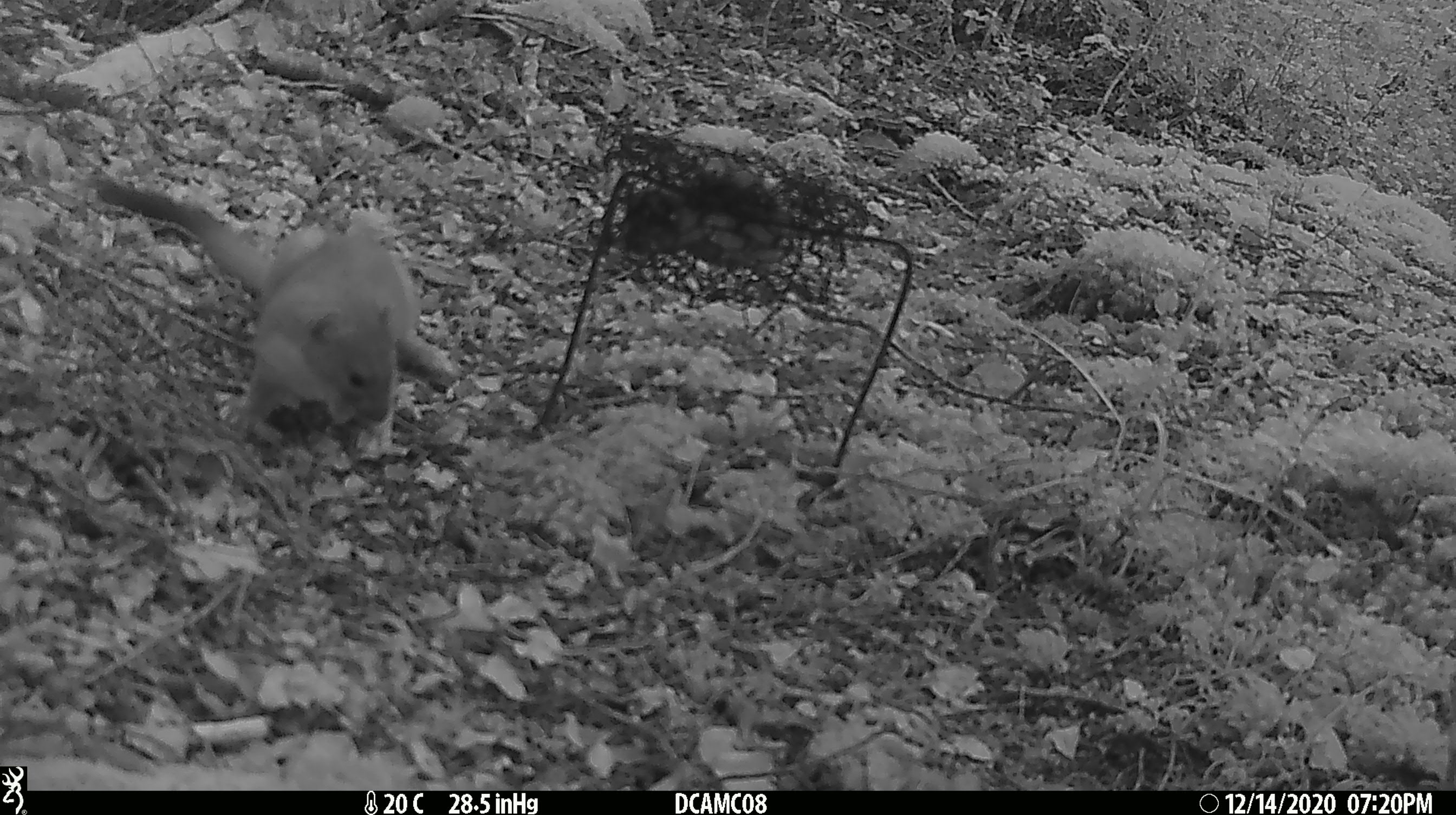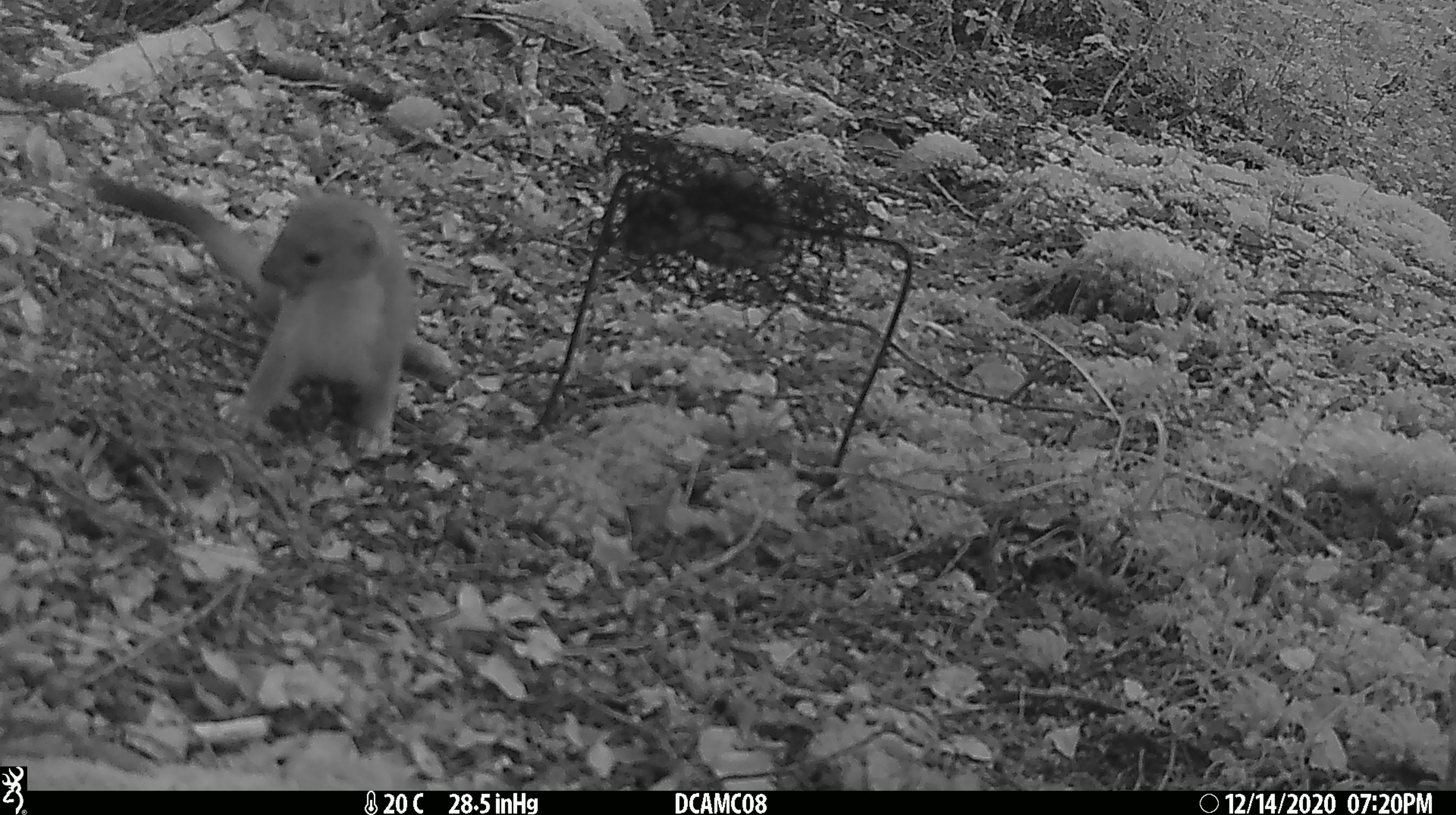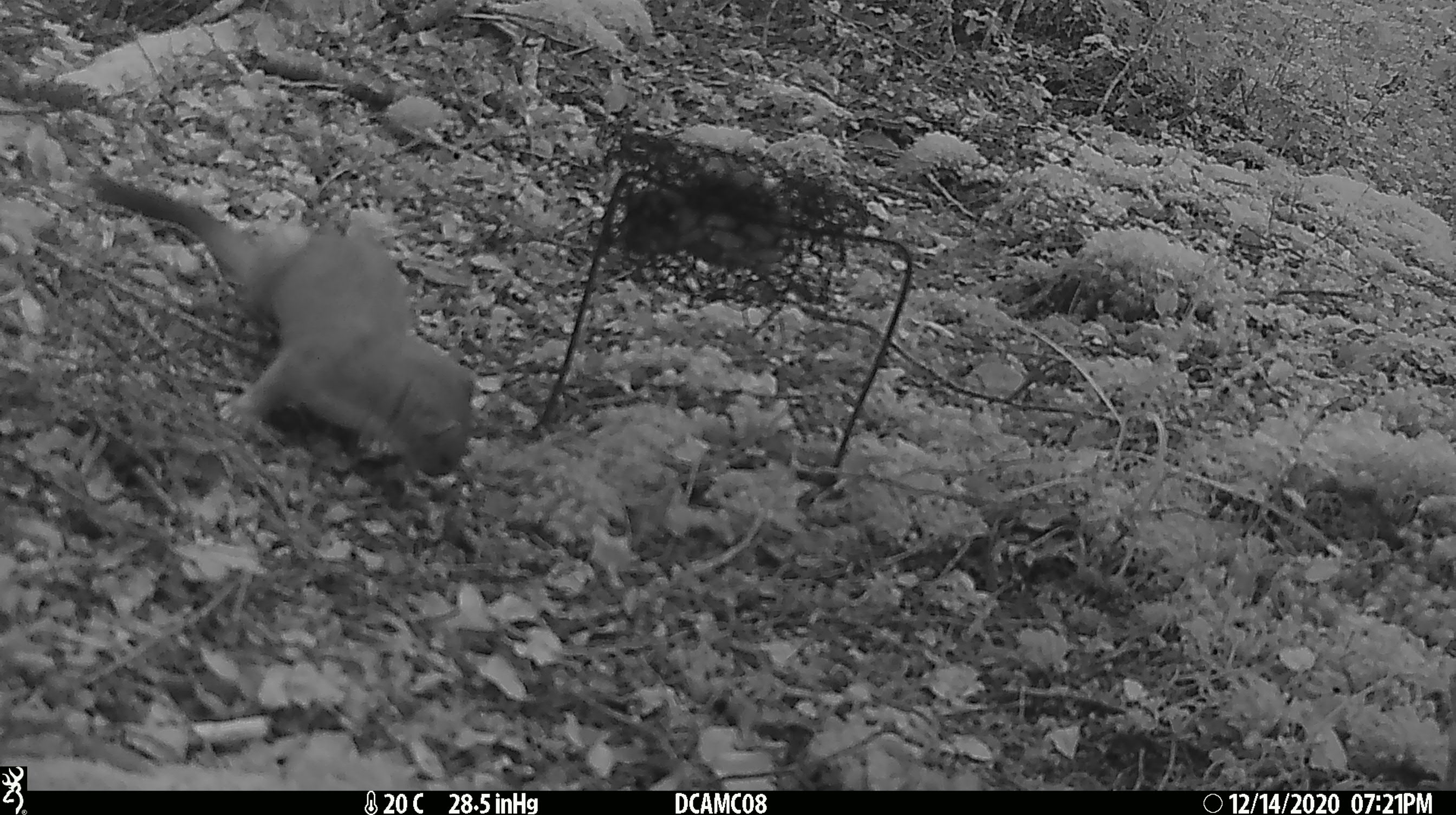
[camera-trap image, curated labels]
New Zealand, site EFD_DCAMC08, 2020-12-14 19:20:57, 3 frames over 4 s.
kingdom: Animalia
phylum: Chordata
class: Mammalia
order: Carnivora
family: Mustelidae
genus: Mustela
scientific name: Mustela erminea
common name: stoat